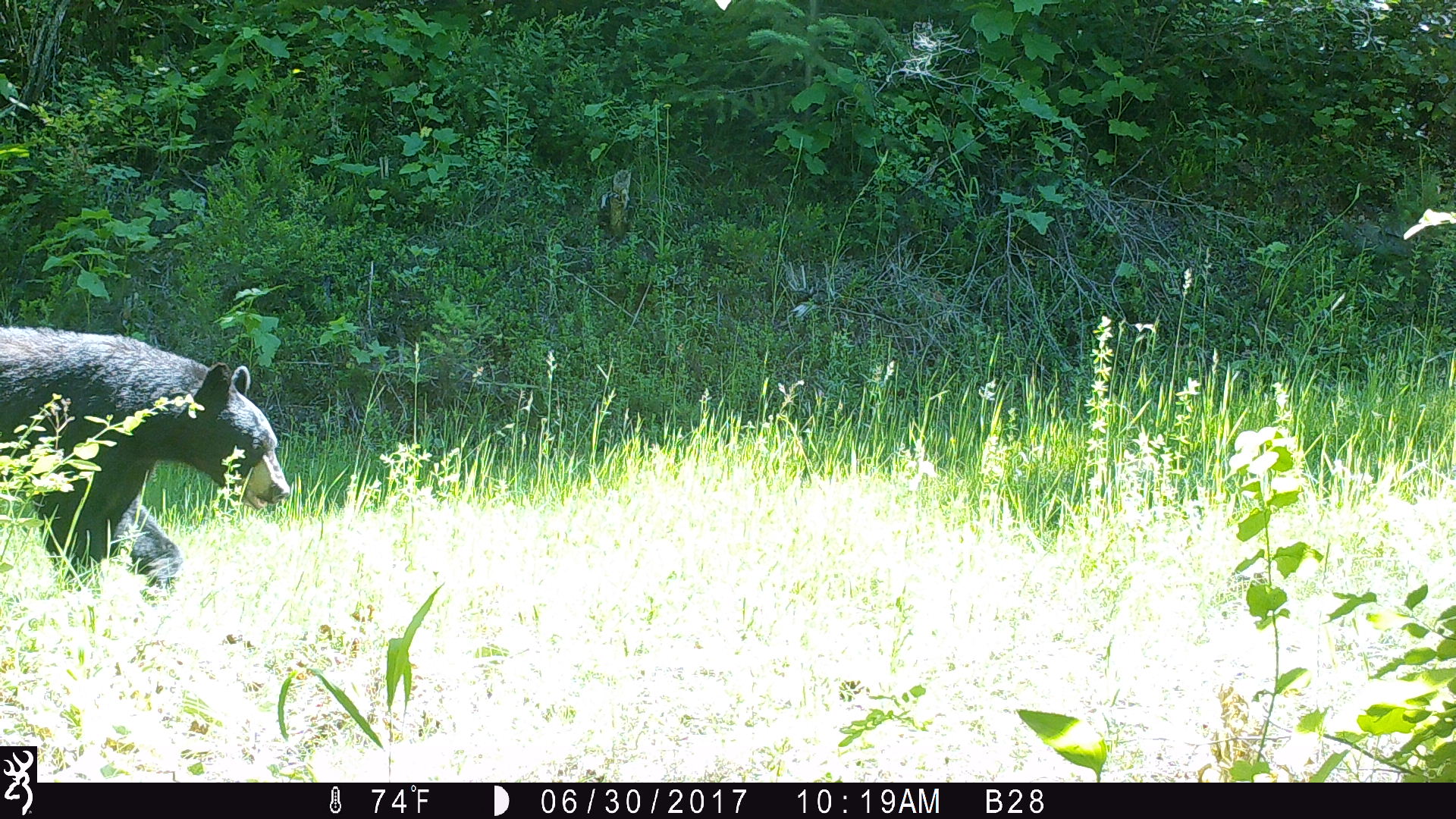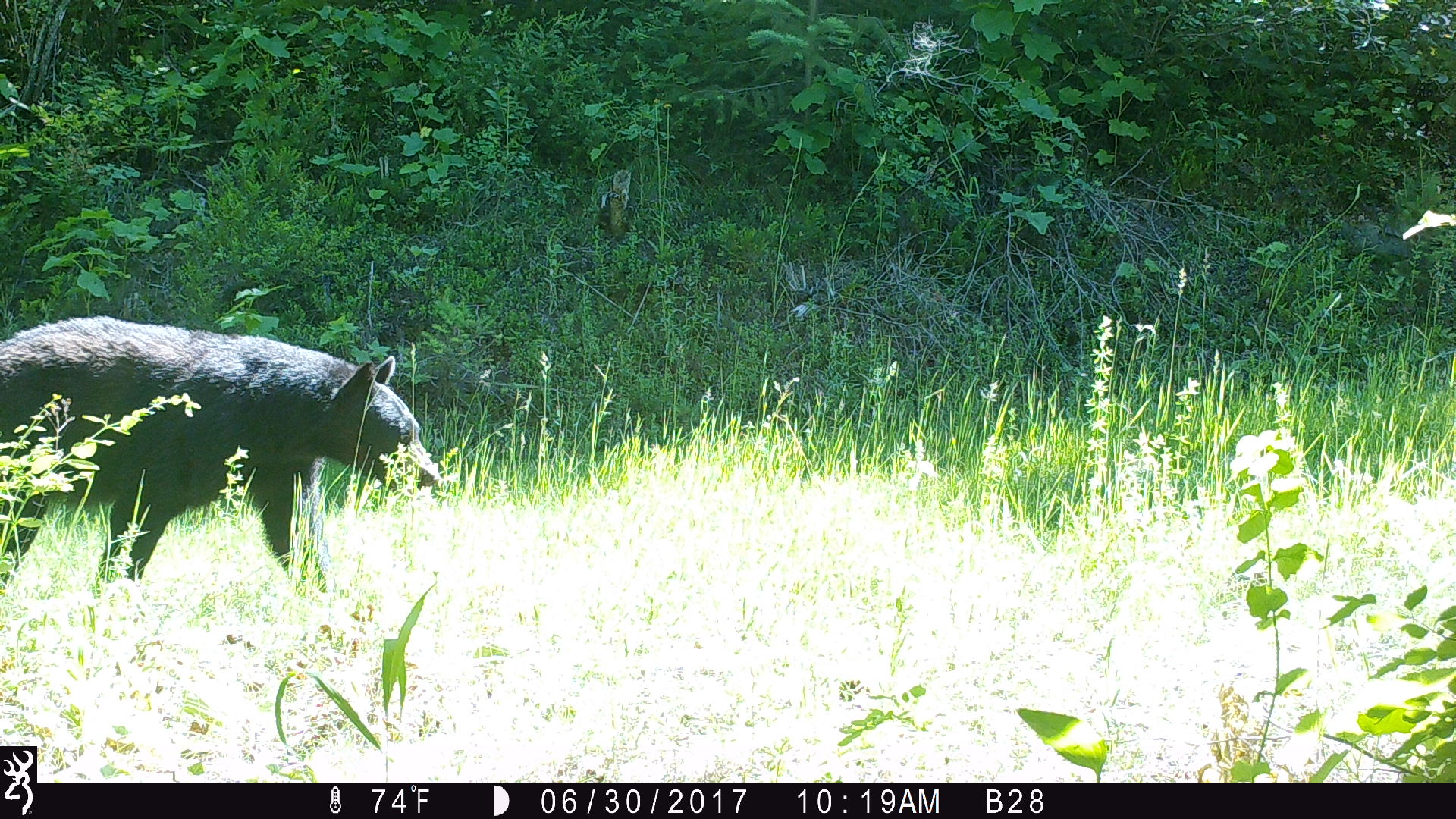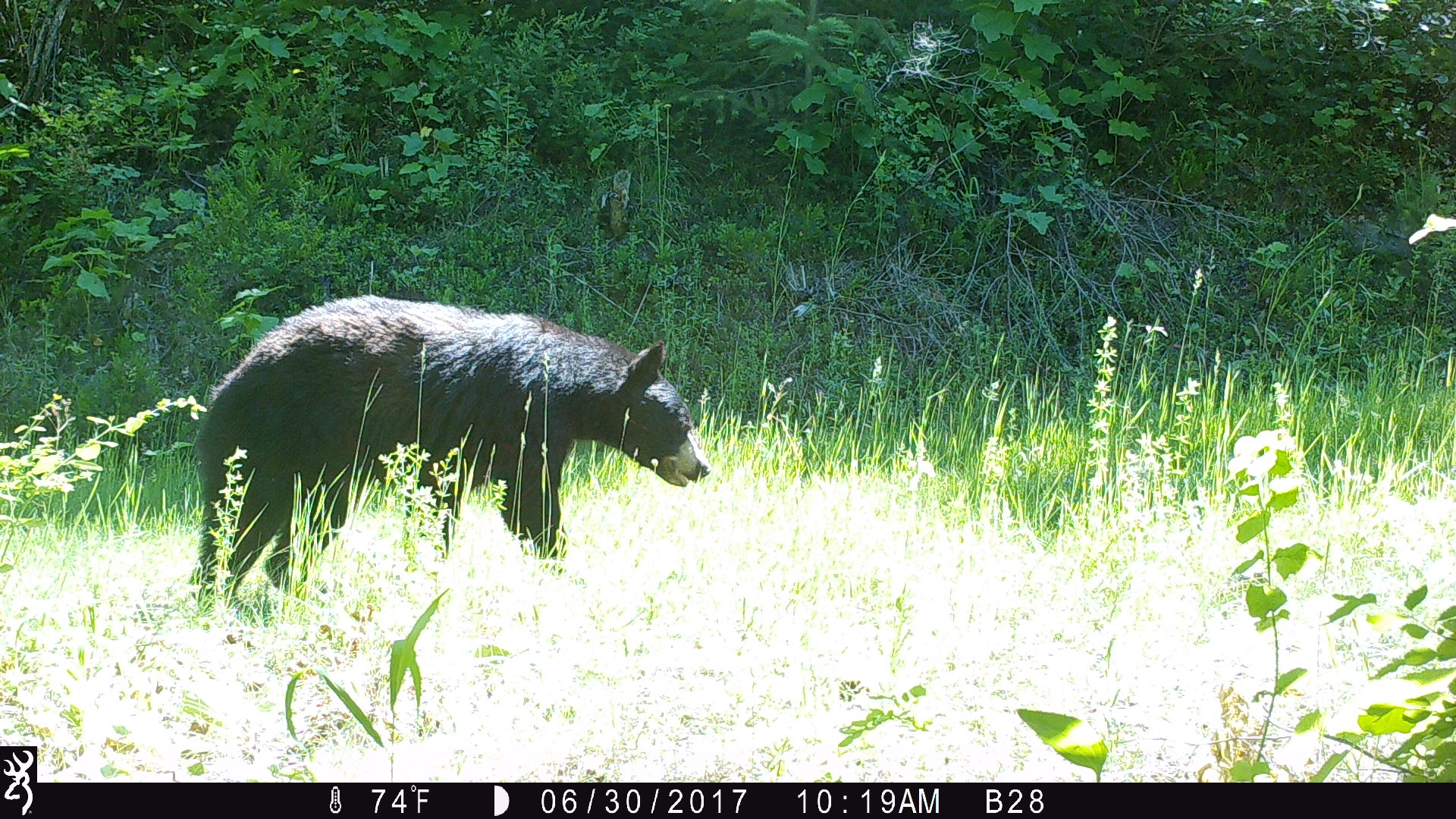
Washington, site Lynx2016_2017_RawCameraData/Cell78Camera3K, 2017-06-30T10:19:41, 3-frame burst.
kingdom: Animalia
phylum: Chordata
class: Mammalia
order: Carnivora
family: Ursidae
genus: Ursus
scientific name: Ursus americanus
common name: american black bear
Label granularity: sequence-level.